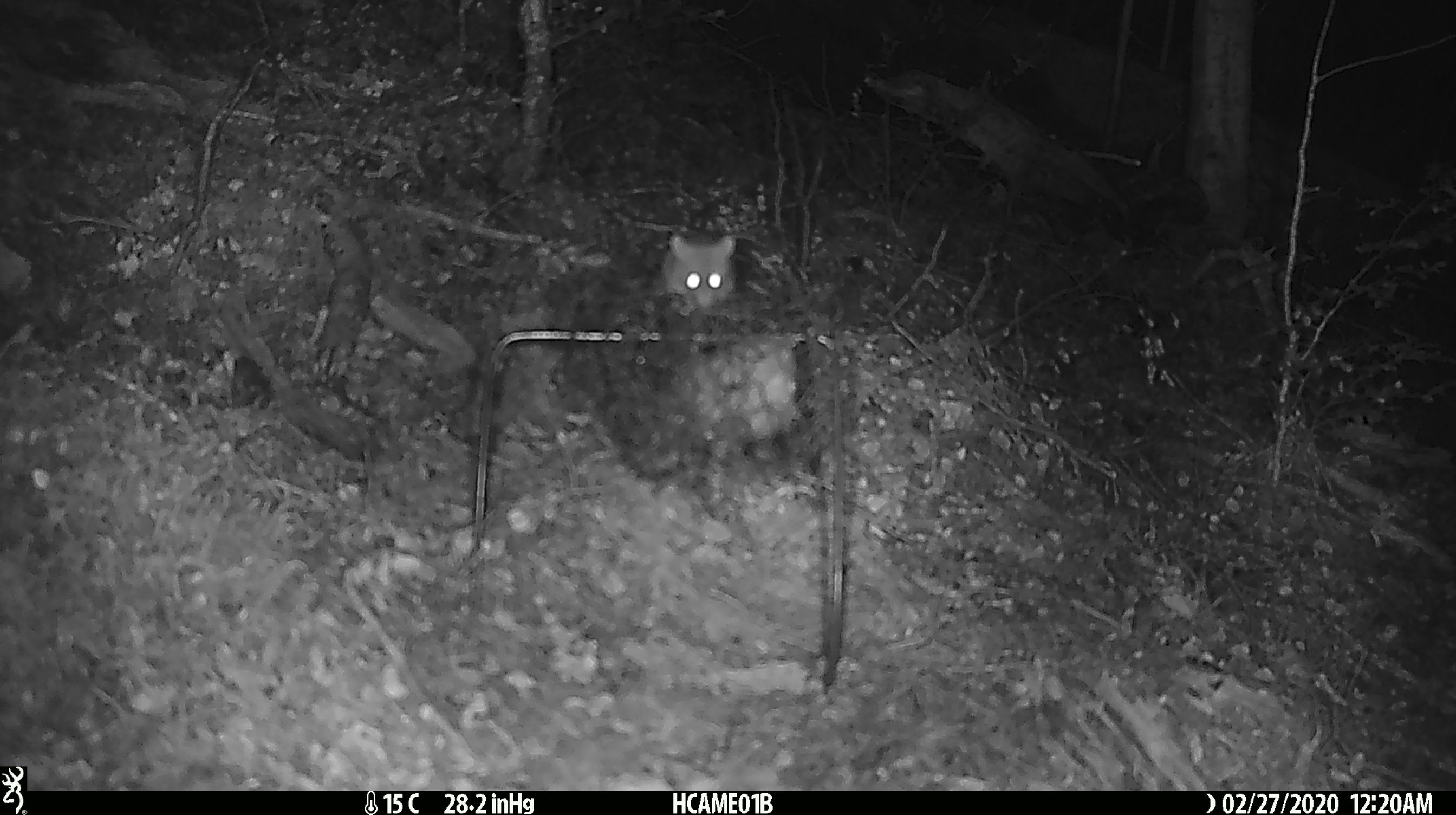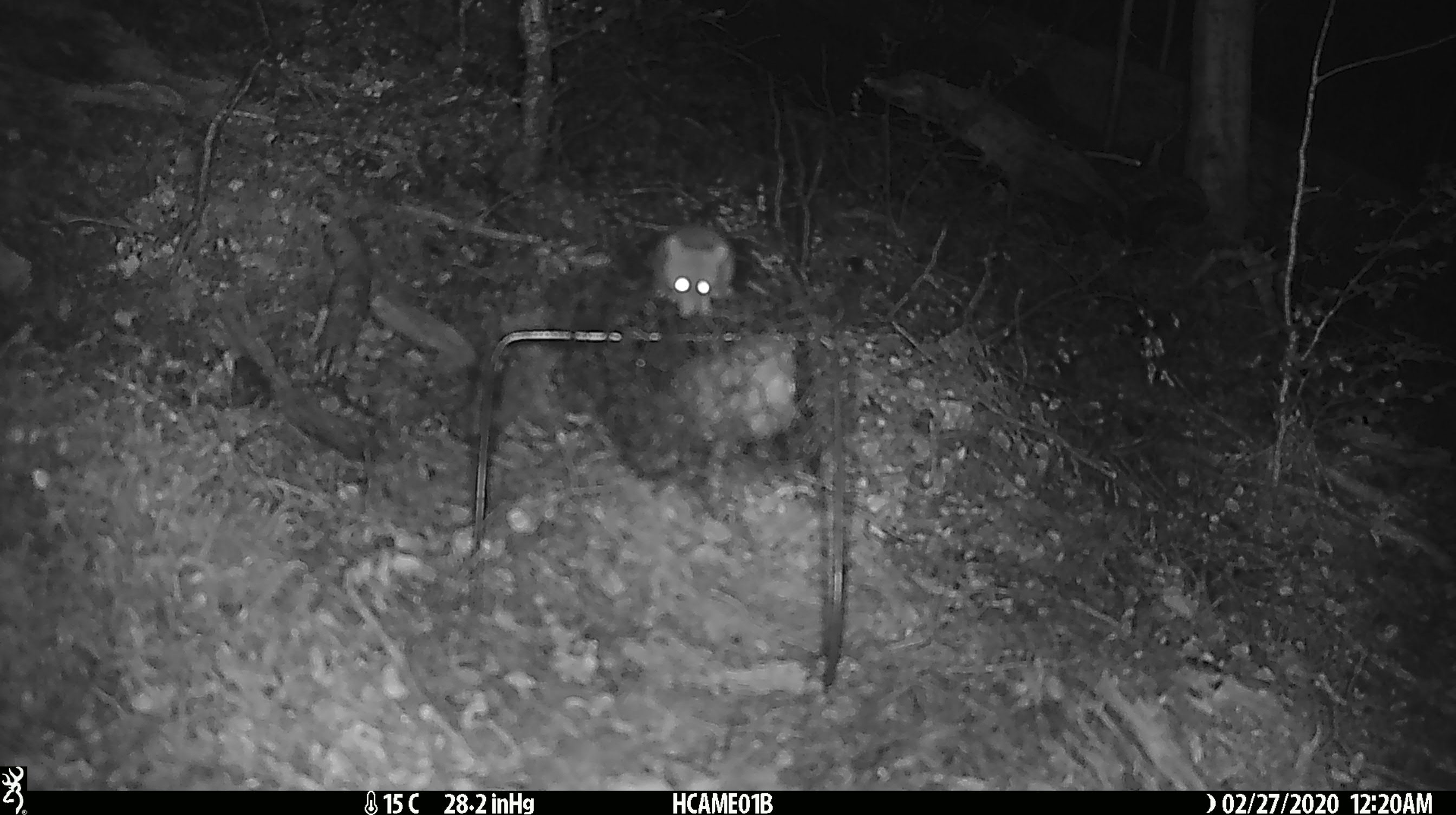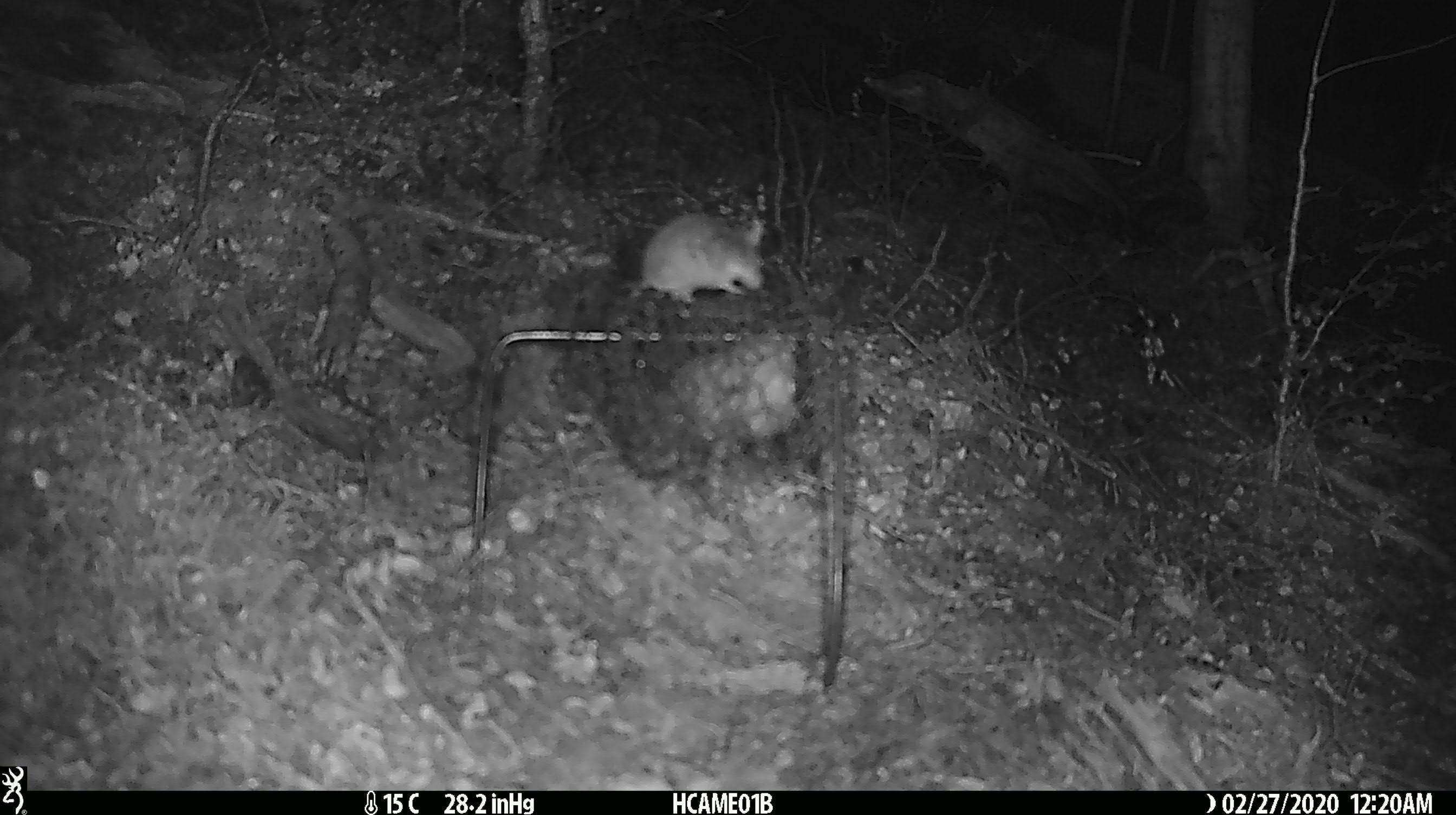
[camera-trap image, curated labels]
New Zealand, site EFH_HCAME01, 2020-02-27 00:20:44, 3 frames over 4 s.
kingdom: Animalia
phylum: Chordata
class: Mammalia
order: Rodentia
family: Muridae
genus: Mus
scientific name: Mus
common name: mouse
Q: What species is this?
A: Mouse (Mus).